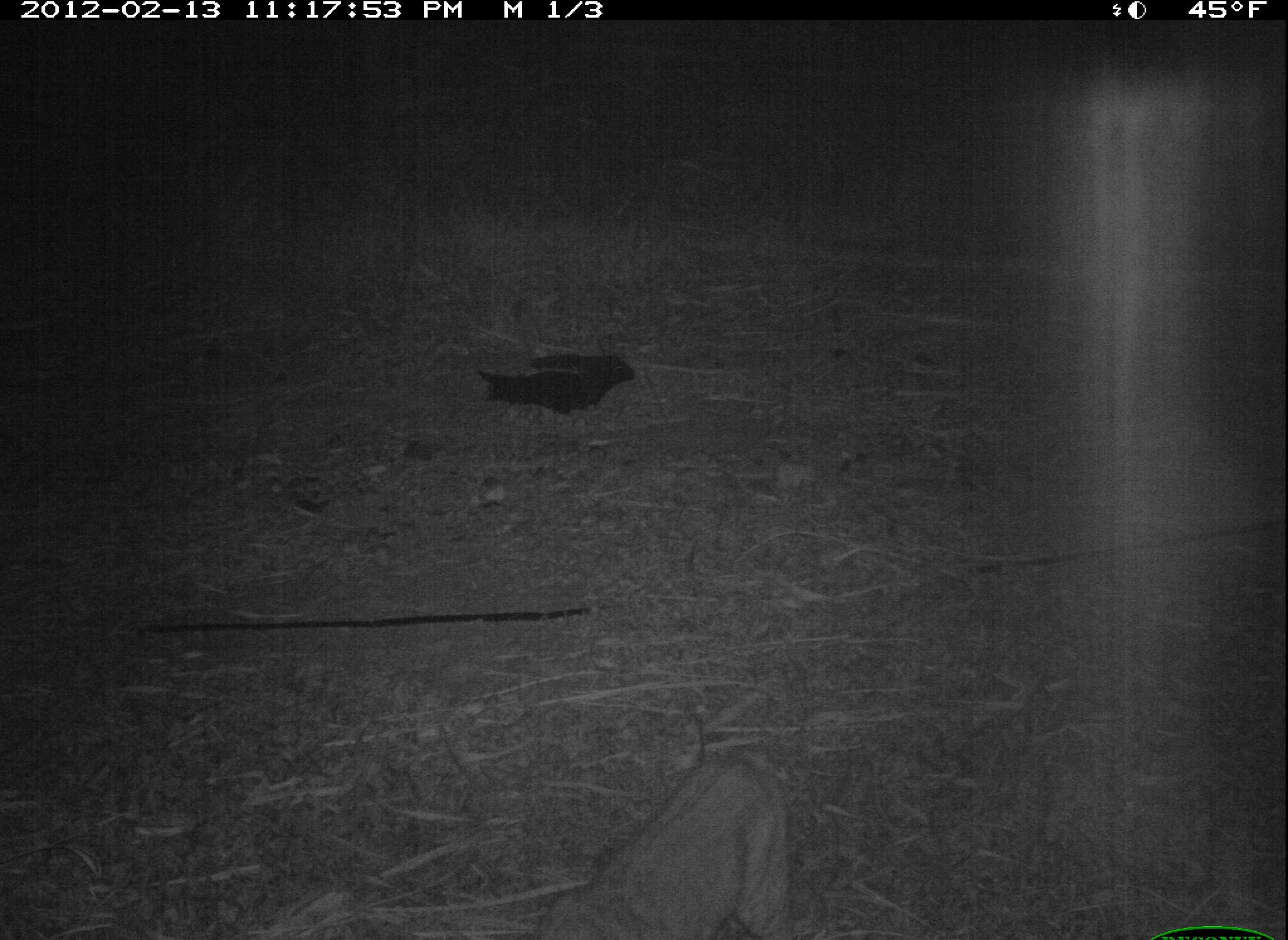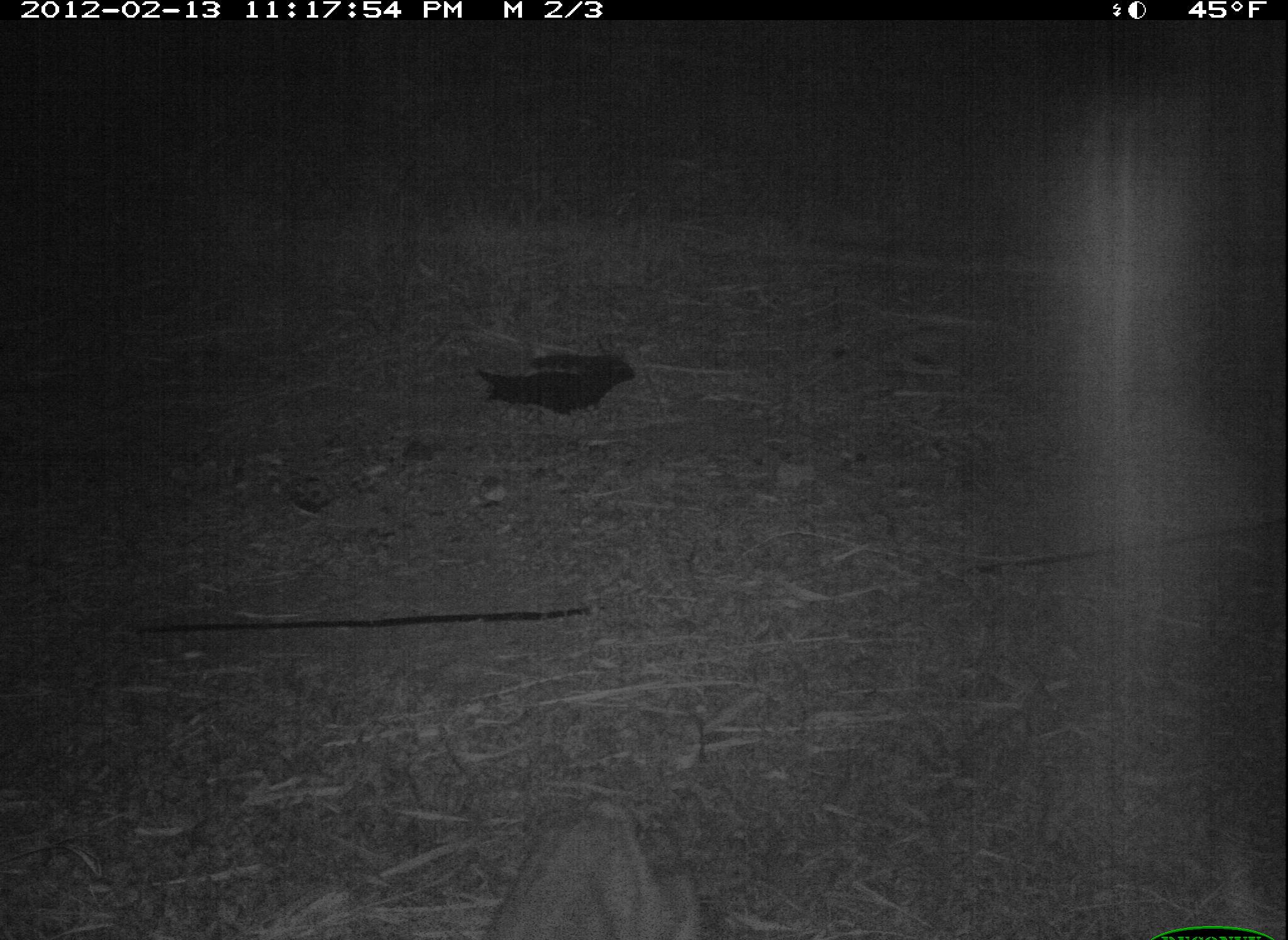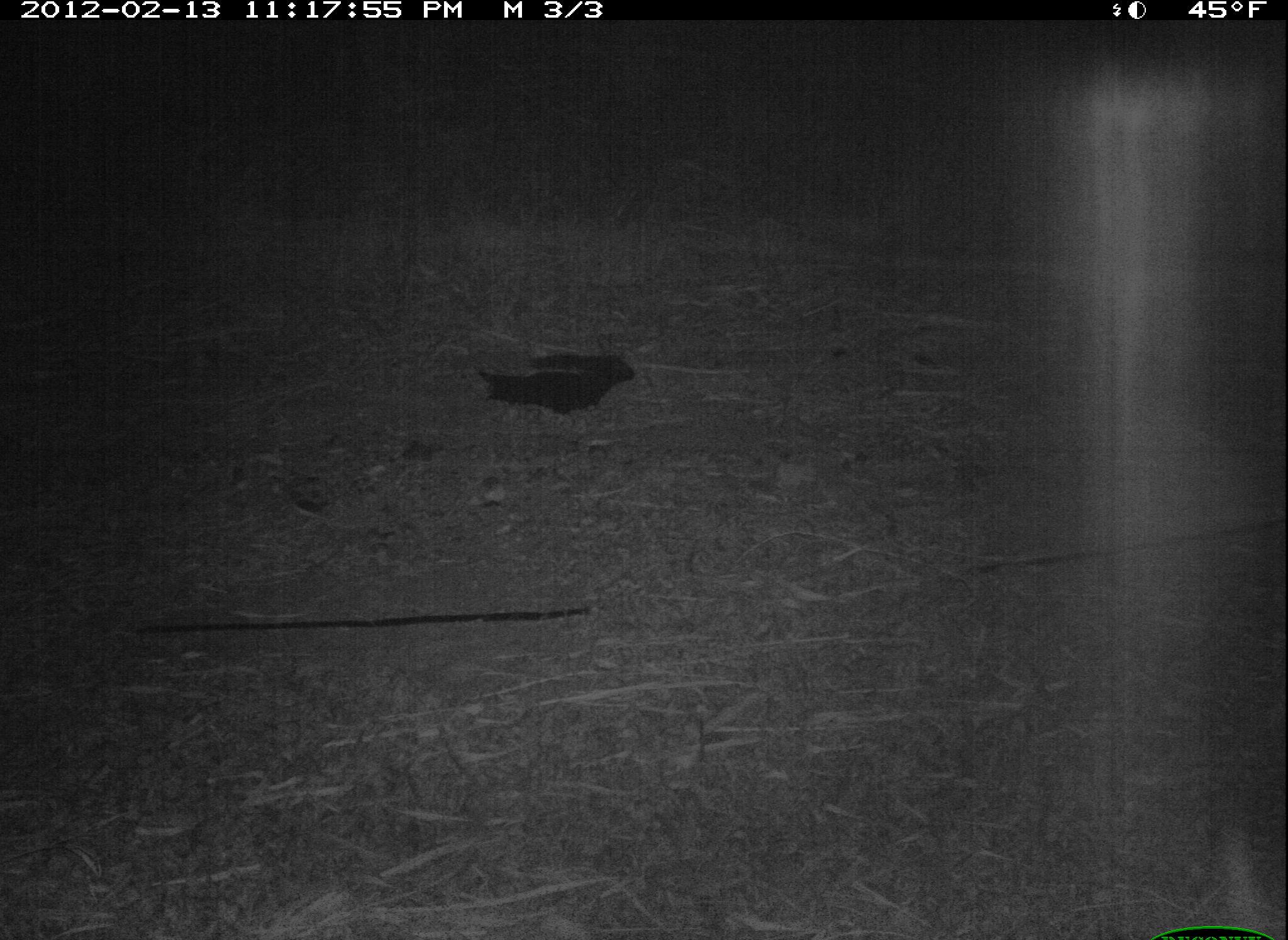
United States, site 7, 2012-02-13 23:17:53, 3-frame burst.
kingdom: Animalia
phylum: Chordata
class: Mammalia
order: Carnivora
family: Felidae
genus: Lynx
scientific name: Lynx rufus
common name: bobcat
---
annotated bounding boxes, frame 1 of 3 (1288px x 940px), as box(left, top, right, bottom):
bobcat: box(504, 718, 806, 940)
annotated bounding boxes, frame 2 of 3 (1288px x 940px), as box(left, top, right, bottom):
bobcat: box(477, 760, 715, 940)